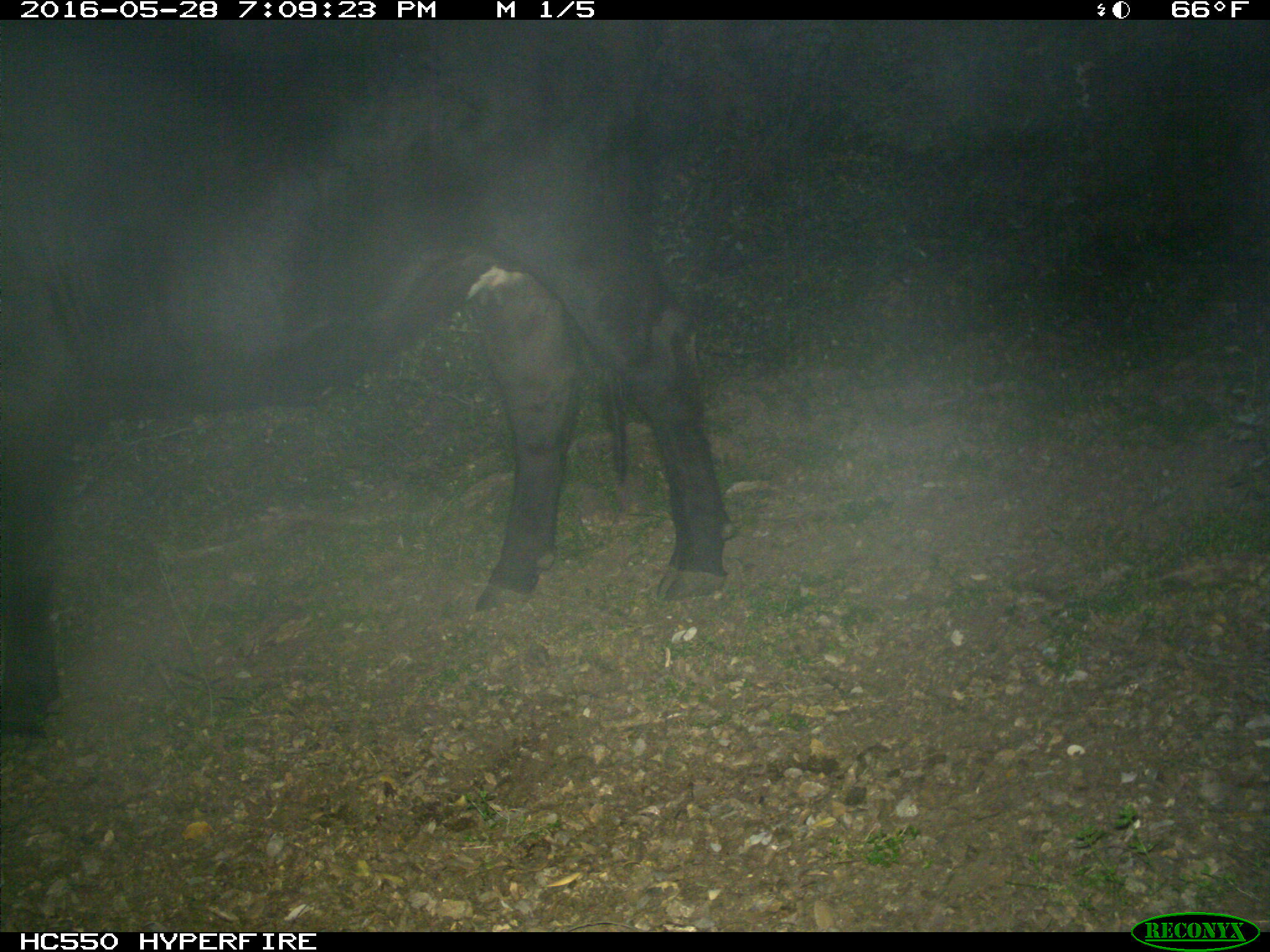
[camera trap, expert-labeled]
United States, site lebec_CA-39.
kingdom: Animalia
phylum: Chordata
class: Mammalia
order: Artiodactyla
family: Bovidae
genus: Bos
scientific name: Bos taurus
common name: domestic cow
Bos taurus (domestic cow).